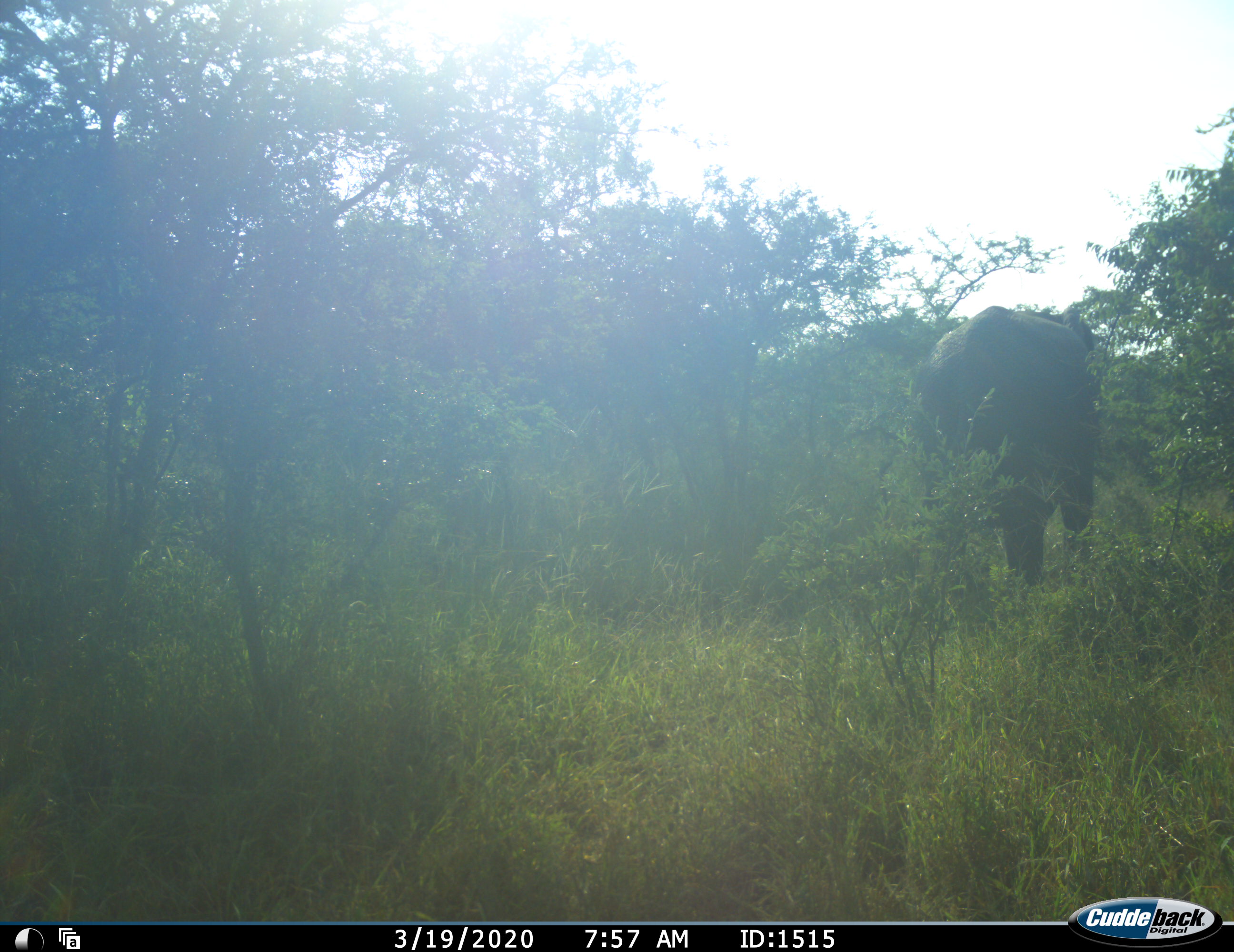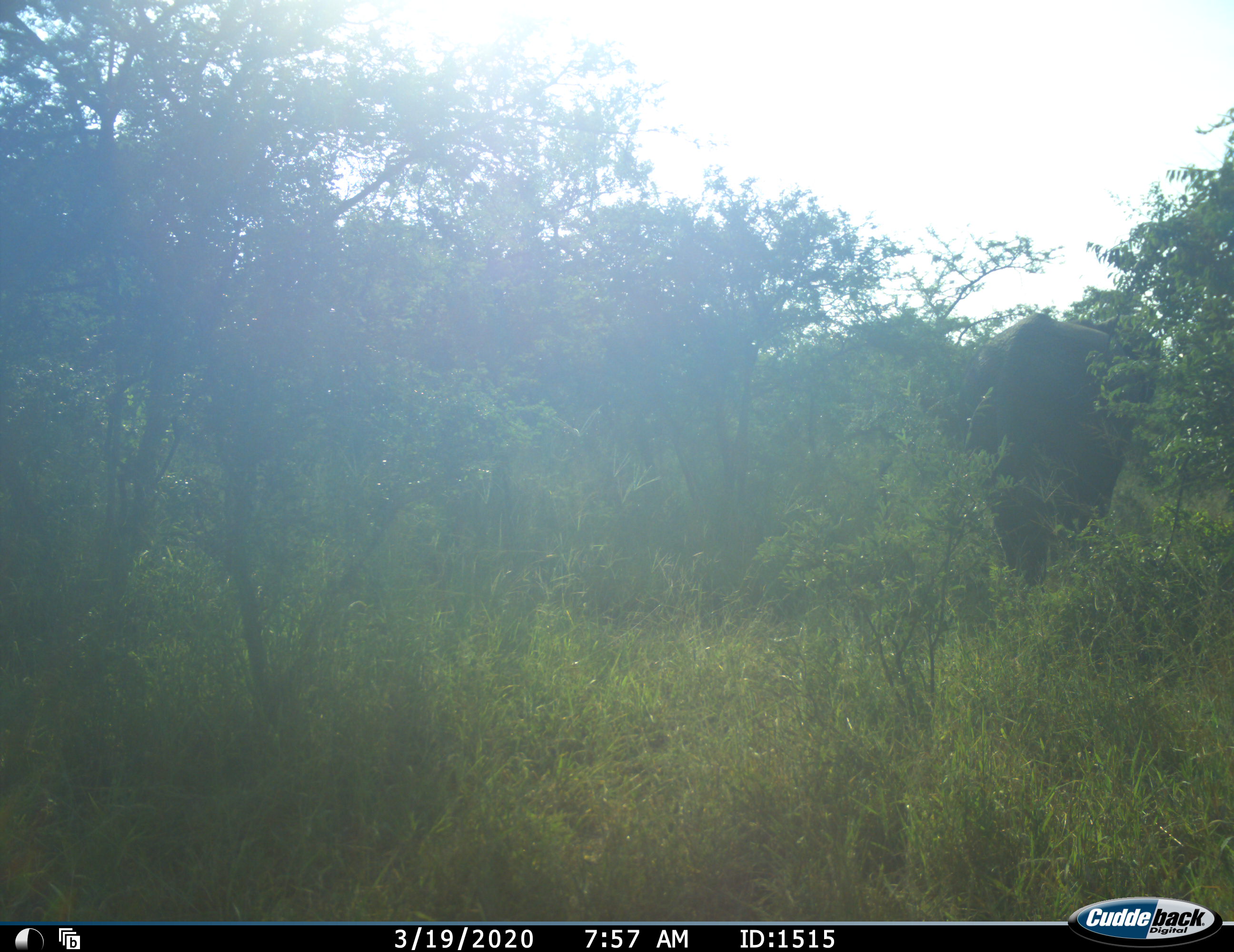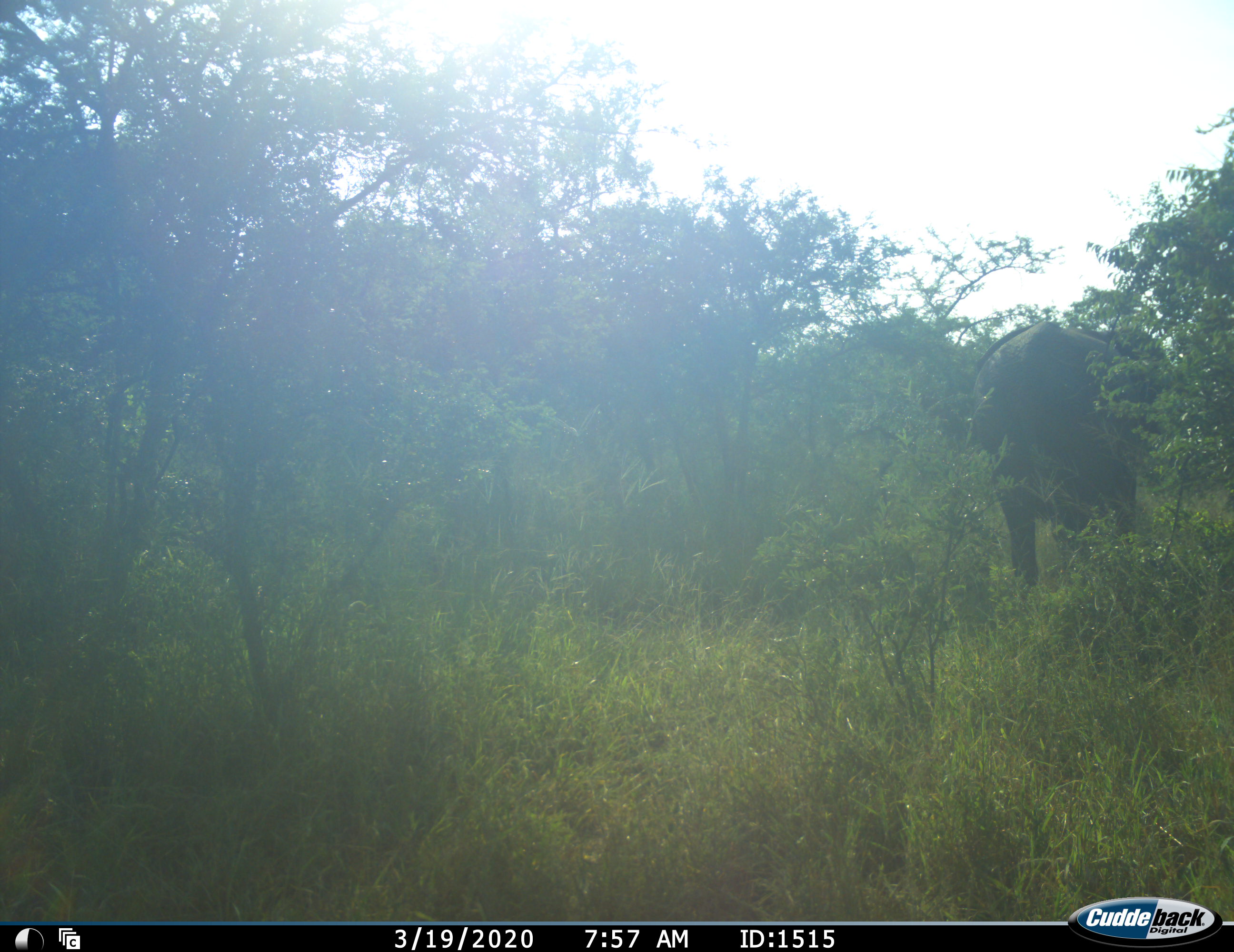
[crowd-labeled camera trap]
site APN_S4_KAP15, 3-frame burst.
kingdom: Animalia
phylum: Chordata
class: Mammalia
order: Proboscidea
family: Elephantidae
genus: Loxodonta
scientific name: Loxodonta africana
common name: african bush elephant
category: elephant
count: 1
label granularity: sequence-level